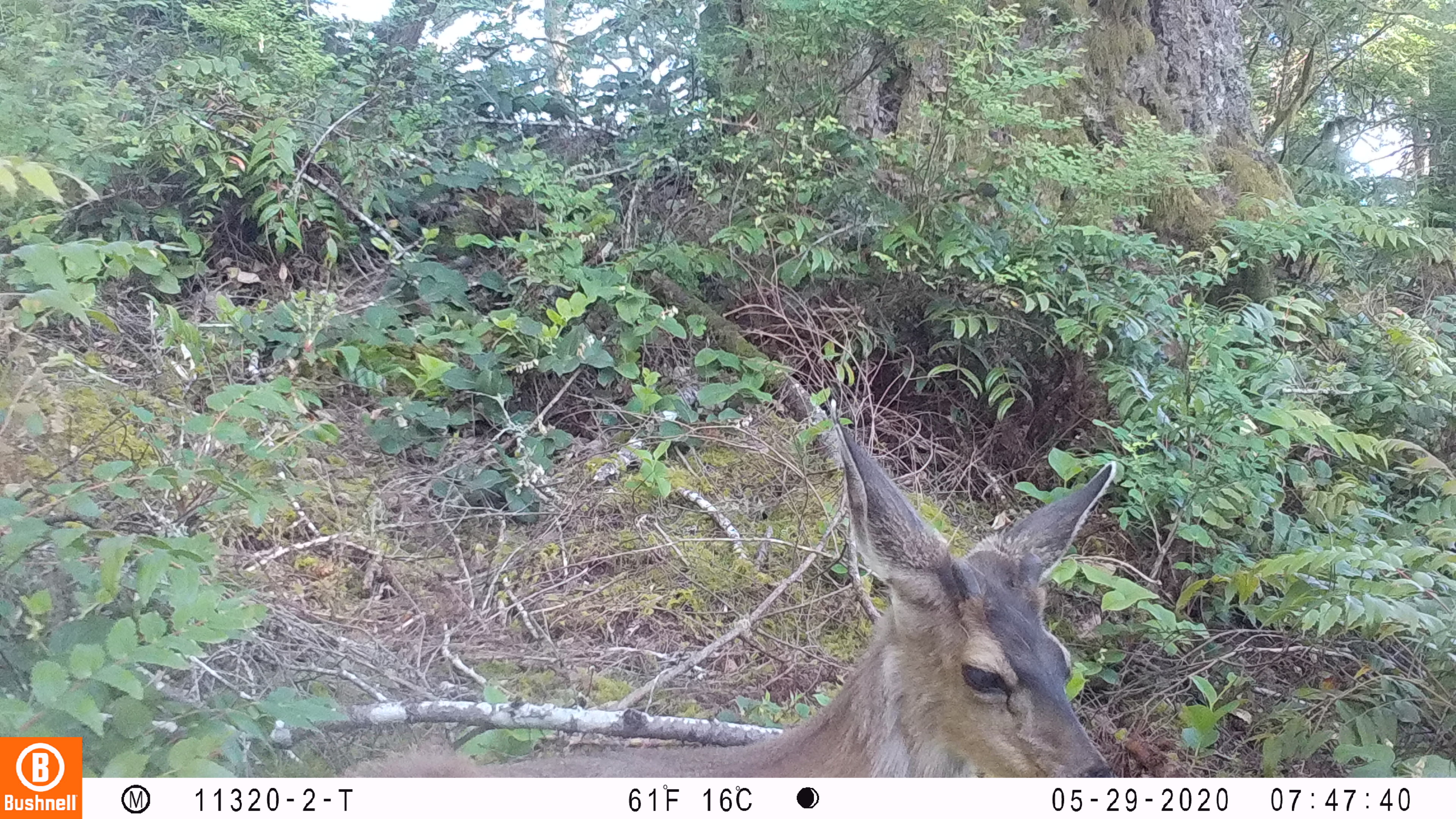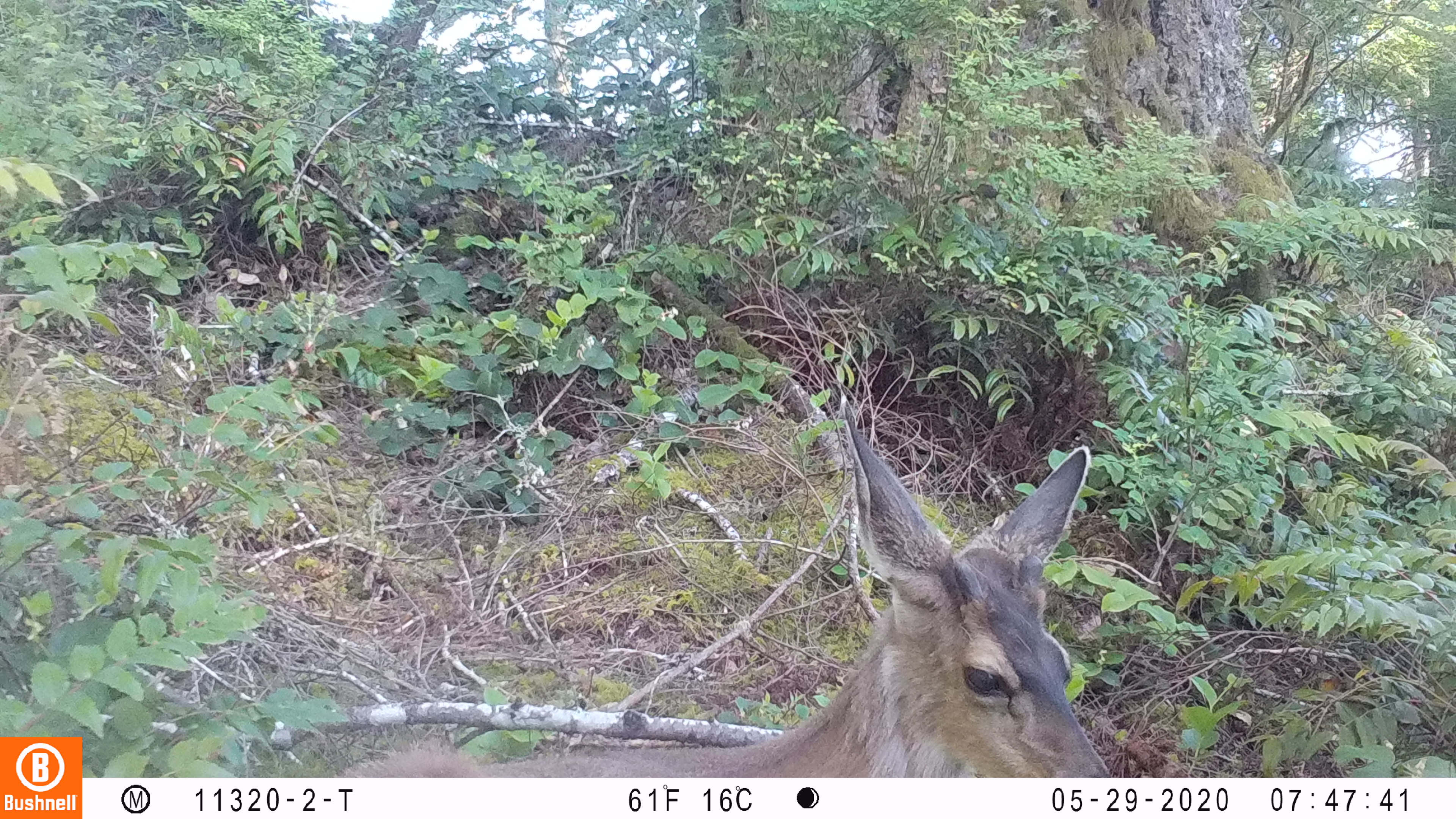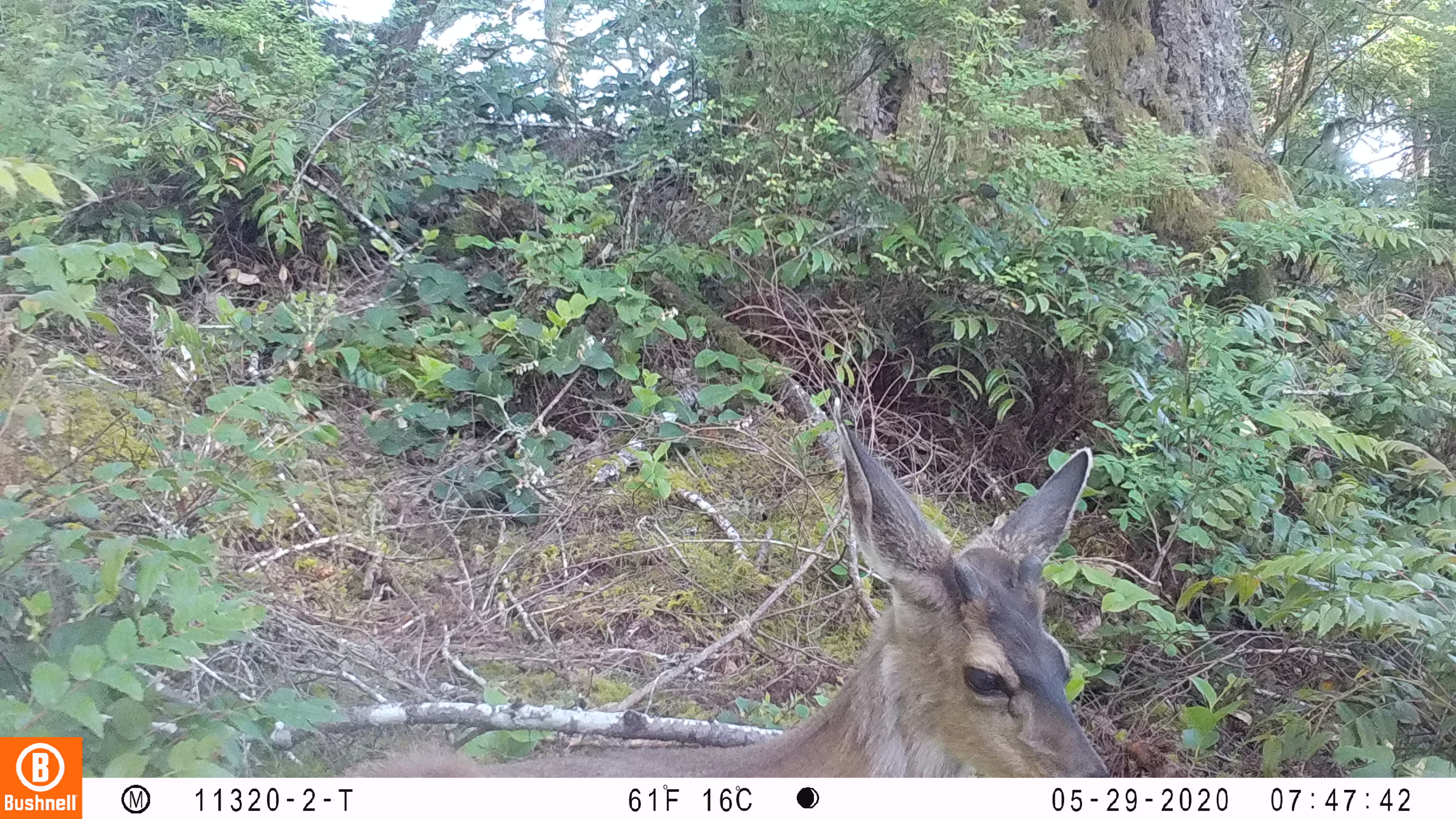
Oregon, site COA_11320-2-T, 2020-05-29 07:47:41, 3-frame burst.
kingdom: Animalia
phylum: Chordata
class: Mammalia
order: Artiodactyla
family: Cervidae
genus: Odocoileus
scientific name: Odocoileus hemionus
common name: black-tailed deer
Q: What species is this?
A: Black-tailed deer (Odocoileus hemionus).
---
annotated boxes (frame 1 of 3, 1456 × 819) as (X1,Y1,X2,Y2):
black-tailed deer: (340,412,1121,776)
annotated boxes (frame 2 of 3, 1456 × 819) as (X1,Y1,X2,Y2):
black-tailed deer: (345,401,1113,770)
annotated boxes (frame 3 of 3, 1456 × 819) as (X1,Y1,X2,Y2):
black-tailed deer: (340,410,1125,770)